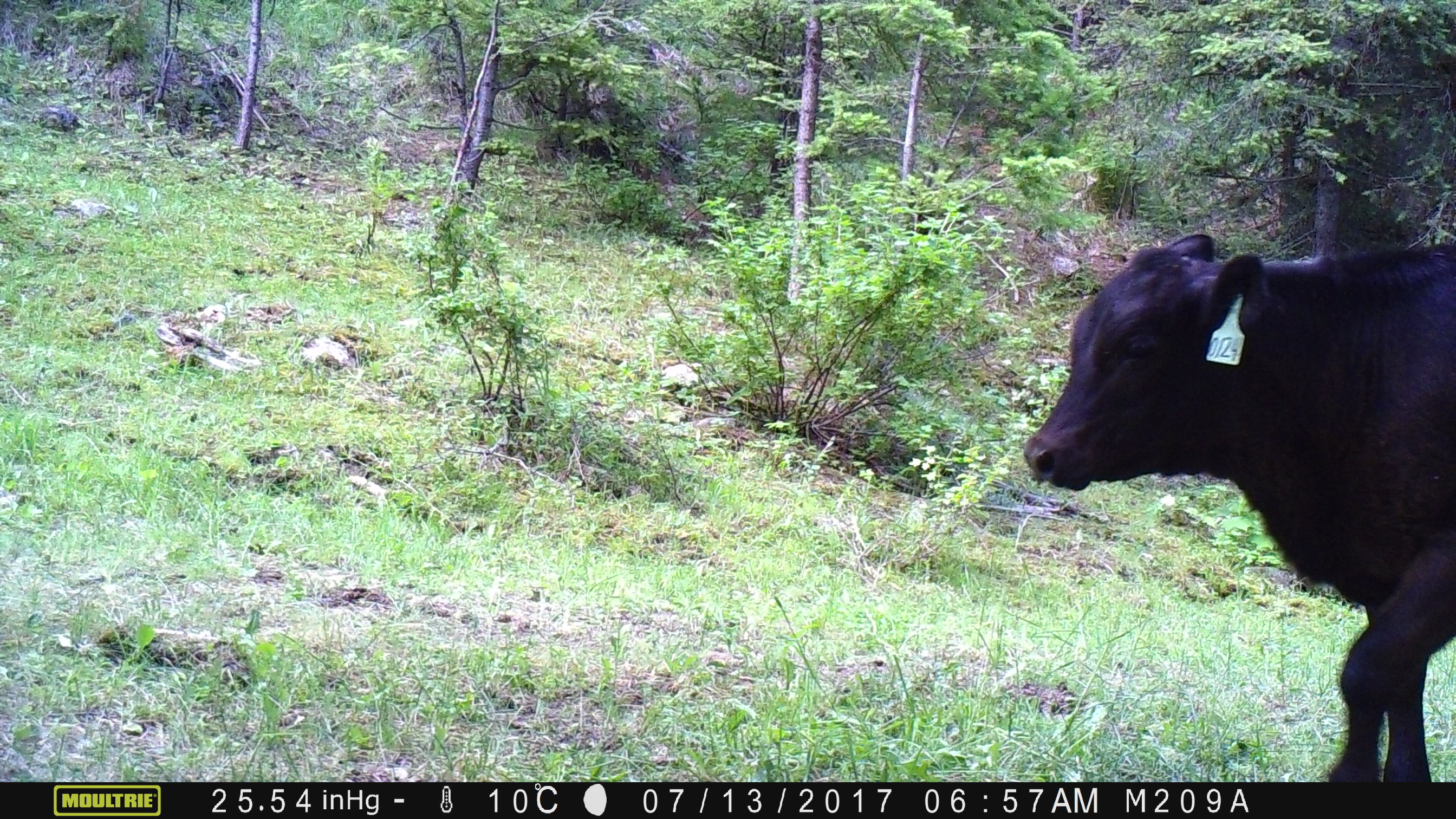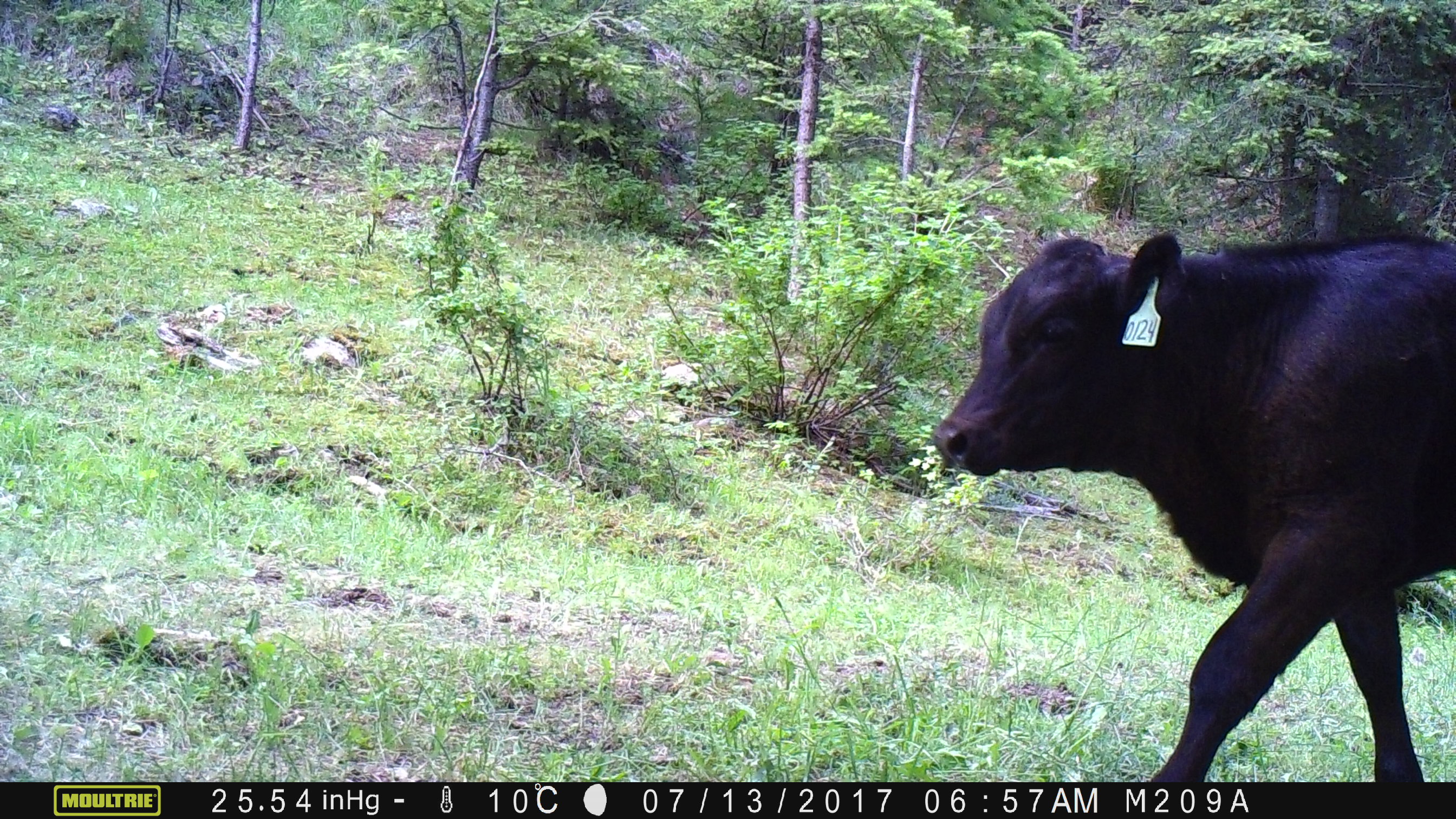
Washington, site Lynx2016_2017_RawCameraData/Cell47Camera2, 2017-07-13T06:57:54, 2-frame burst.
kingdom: Animalia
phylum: Chordata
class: Mammalia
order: Artiodactyla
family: Bovidae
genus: Bos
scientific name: Bos taurus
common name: domestic cattle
Domestic cattle (Bos taurus). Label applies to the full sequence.